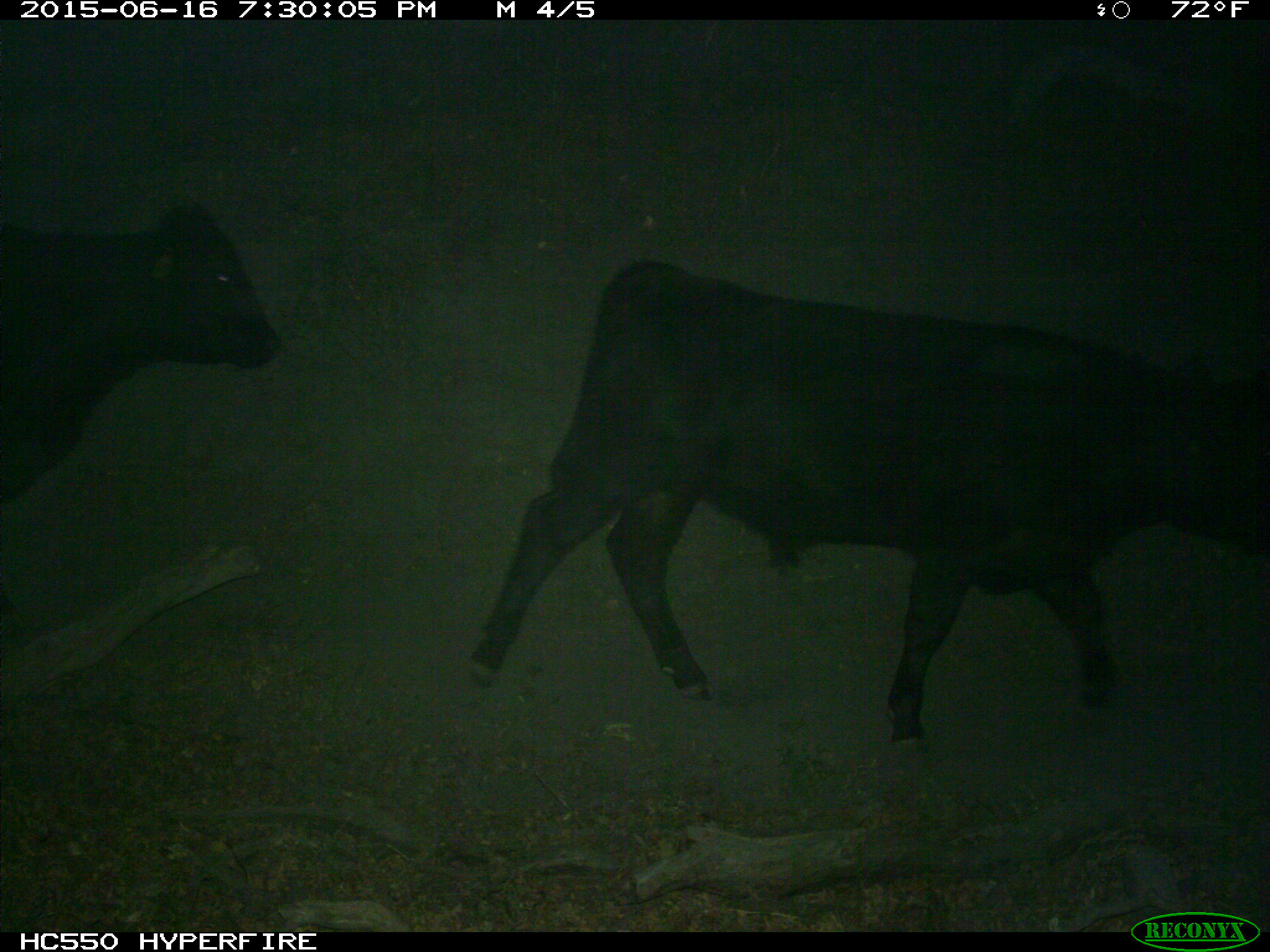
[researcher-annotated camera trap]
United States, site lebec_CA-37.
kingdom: Animalia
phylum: Chordata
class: Mammalia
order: Artiodactyla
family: Bovidae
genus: Bos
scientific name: Bos taurus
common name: domestic cow